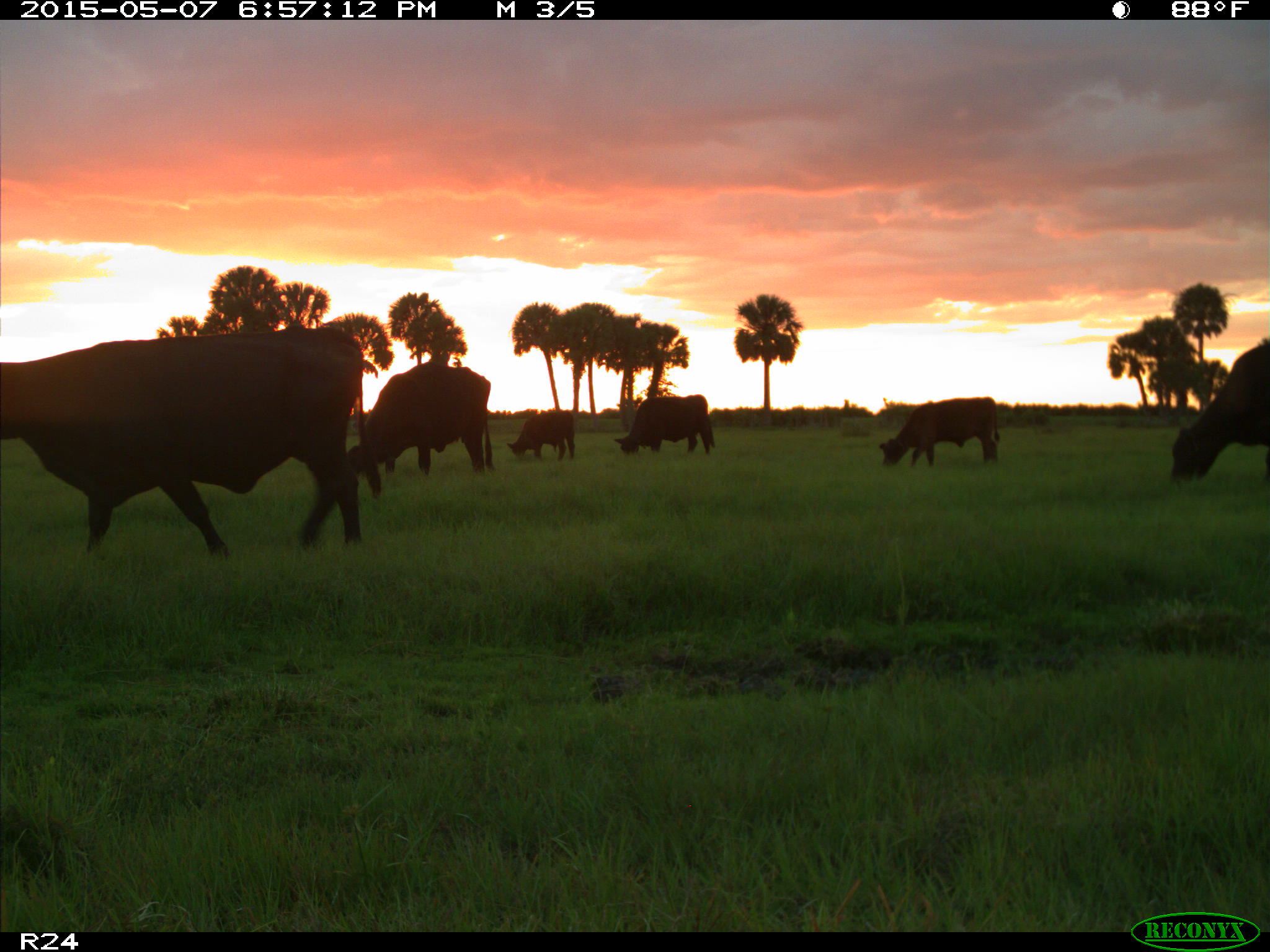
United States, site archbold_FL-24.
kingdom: Animalia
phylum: Chordata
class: Mammalia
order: Artiodactyla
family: Bovidae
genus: Bos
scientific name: Bos taurus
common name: domestic cow